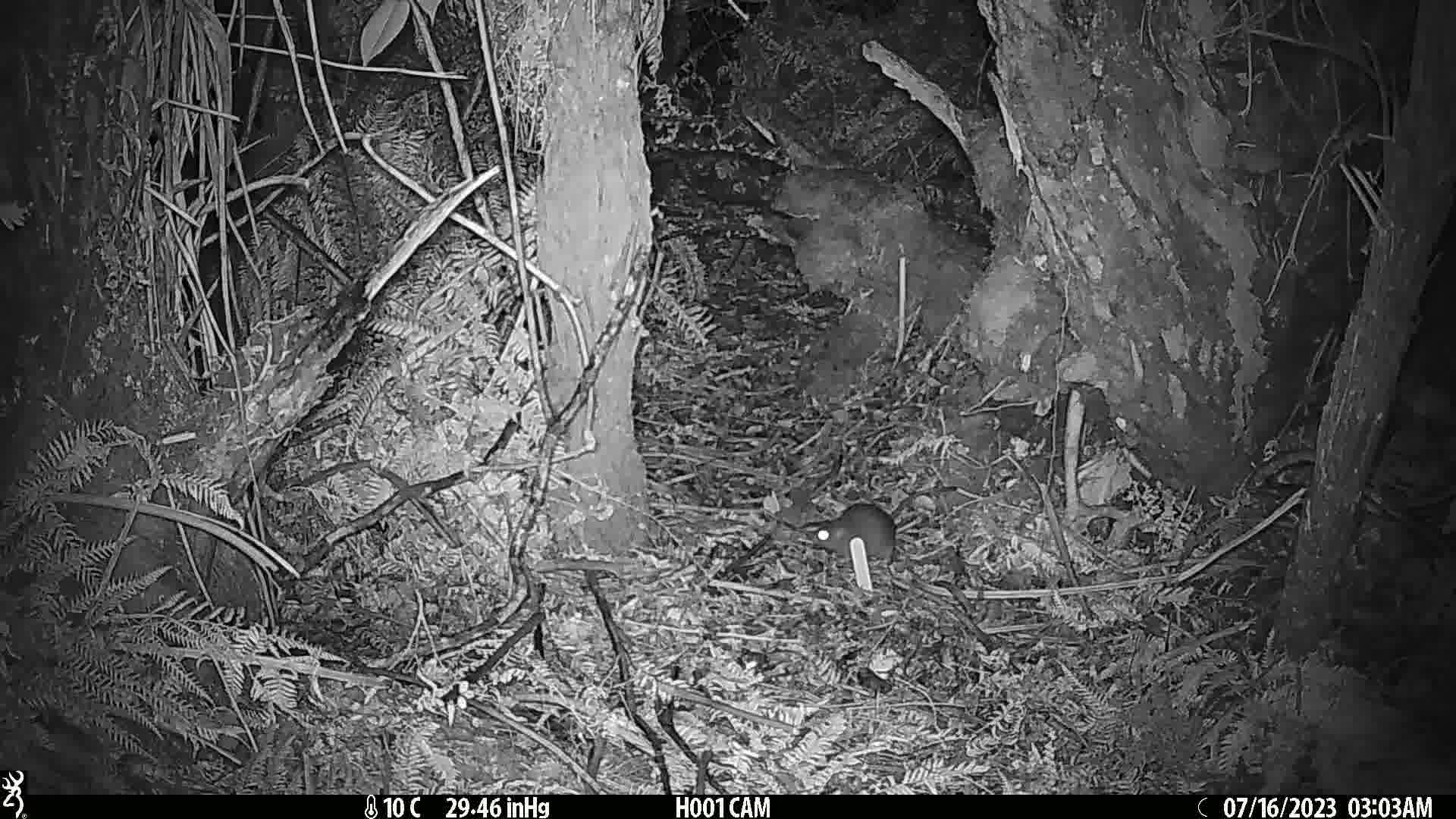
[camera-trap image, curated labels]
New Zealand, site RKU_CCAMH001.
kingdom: Animalia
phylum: Chordata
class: Mammalia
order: Rodentia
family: Muridae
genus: Rattus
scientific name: Rattus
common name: rat